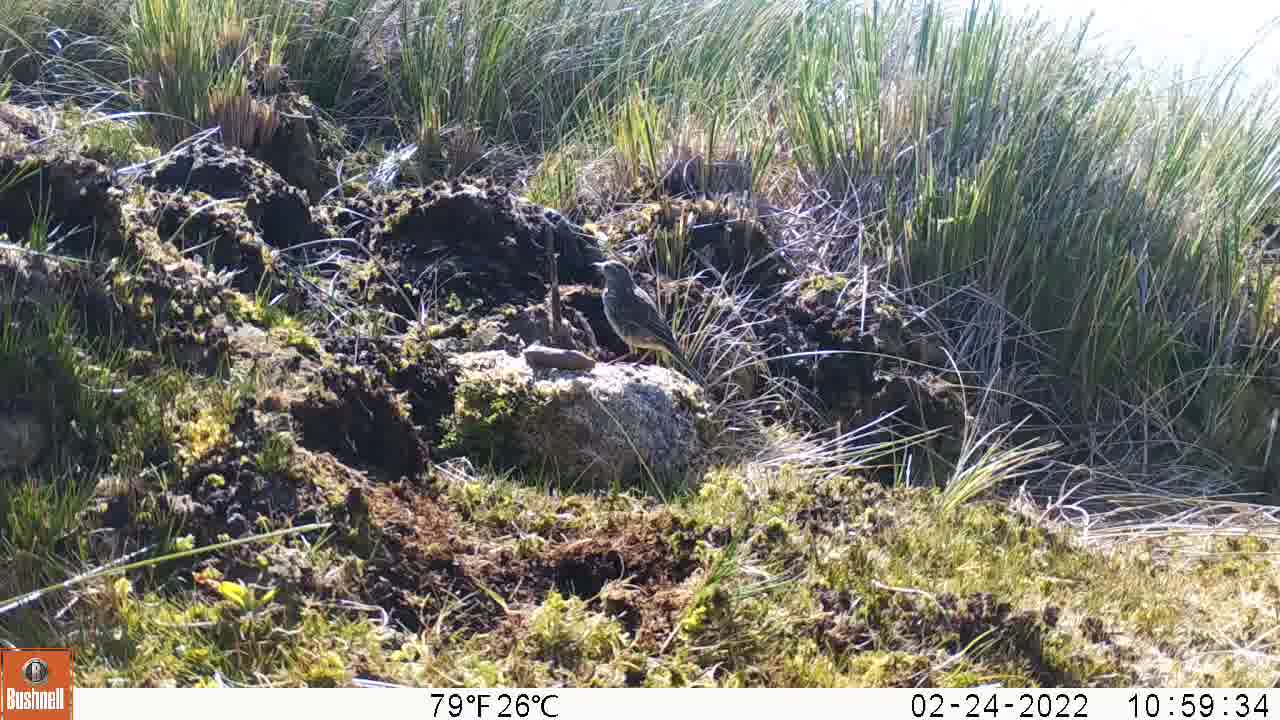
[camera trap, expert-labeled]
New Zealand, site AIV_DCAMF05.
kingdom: Animalia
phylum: Chordata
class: Aves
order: Passeriformes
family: Motacillidae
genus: Anthus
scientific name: Anthus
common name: pipit